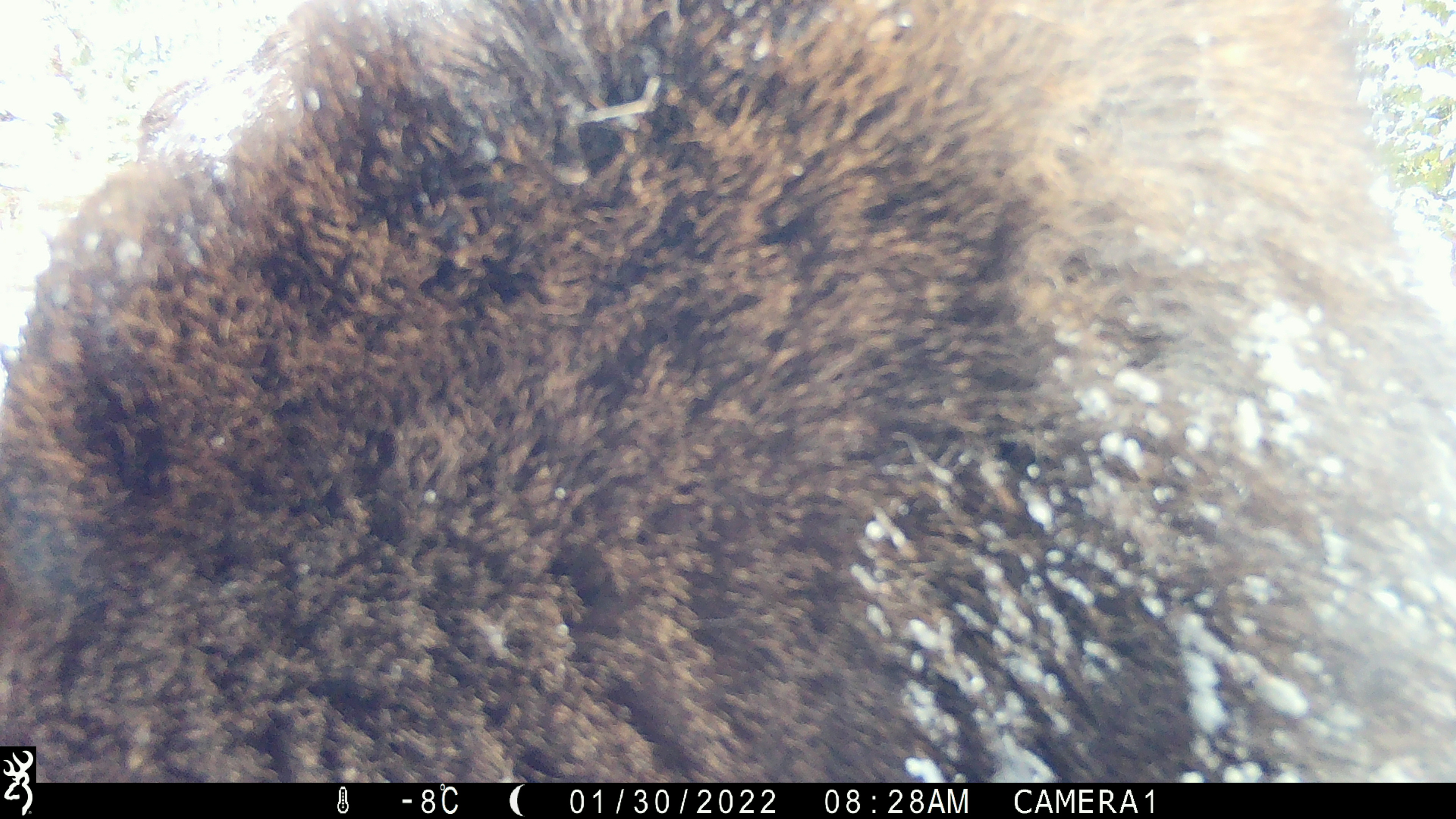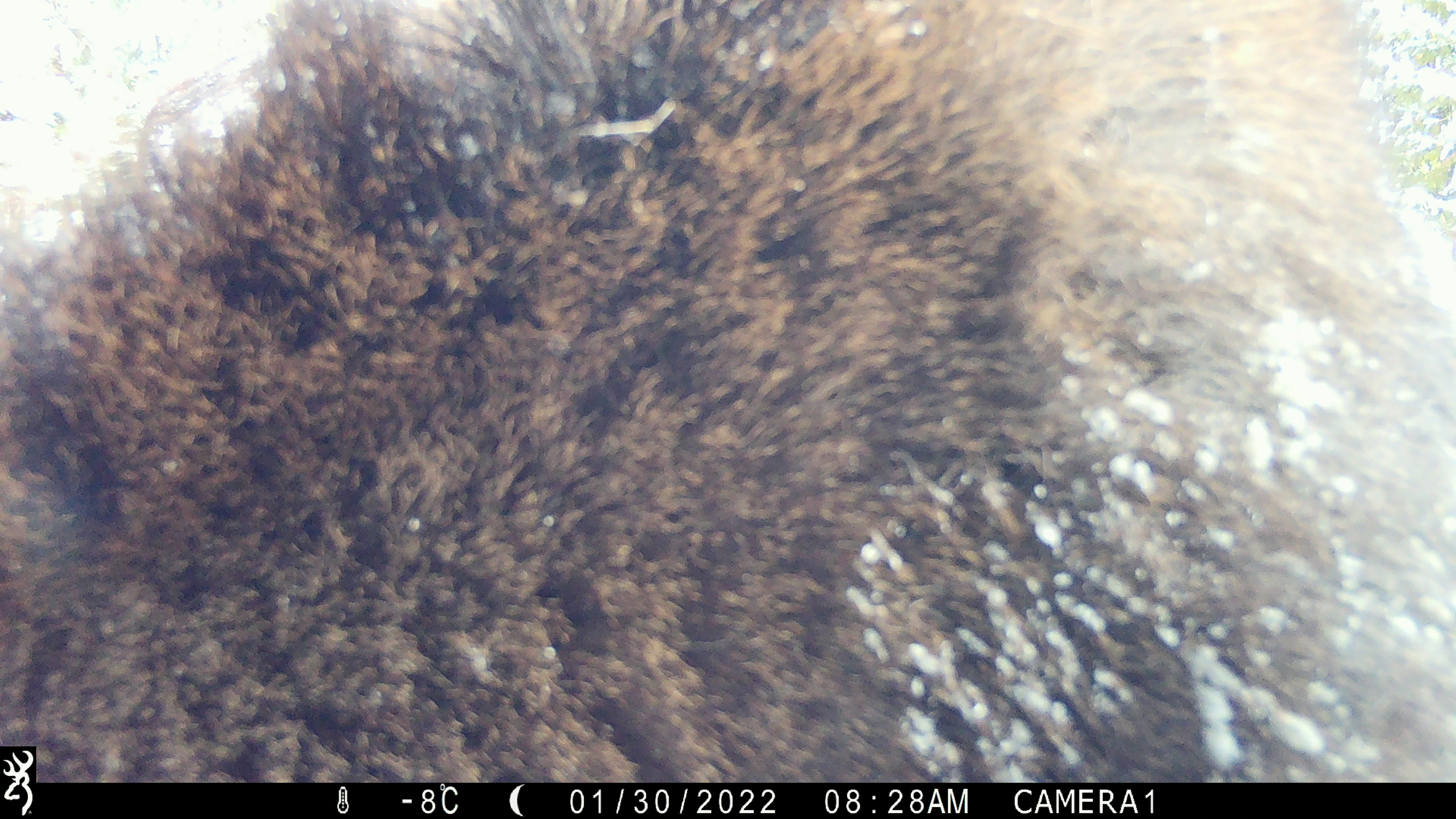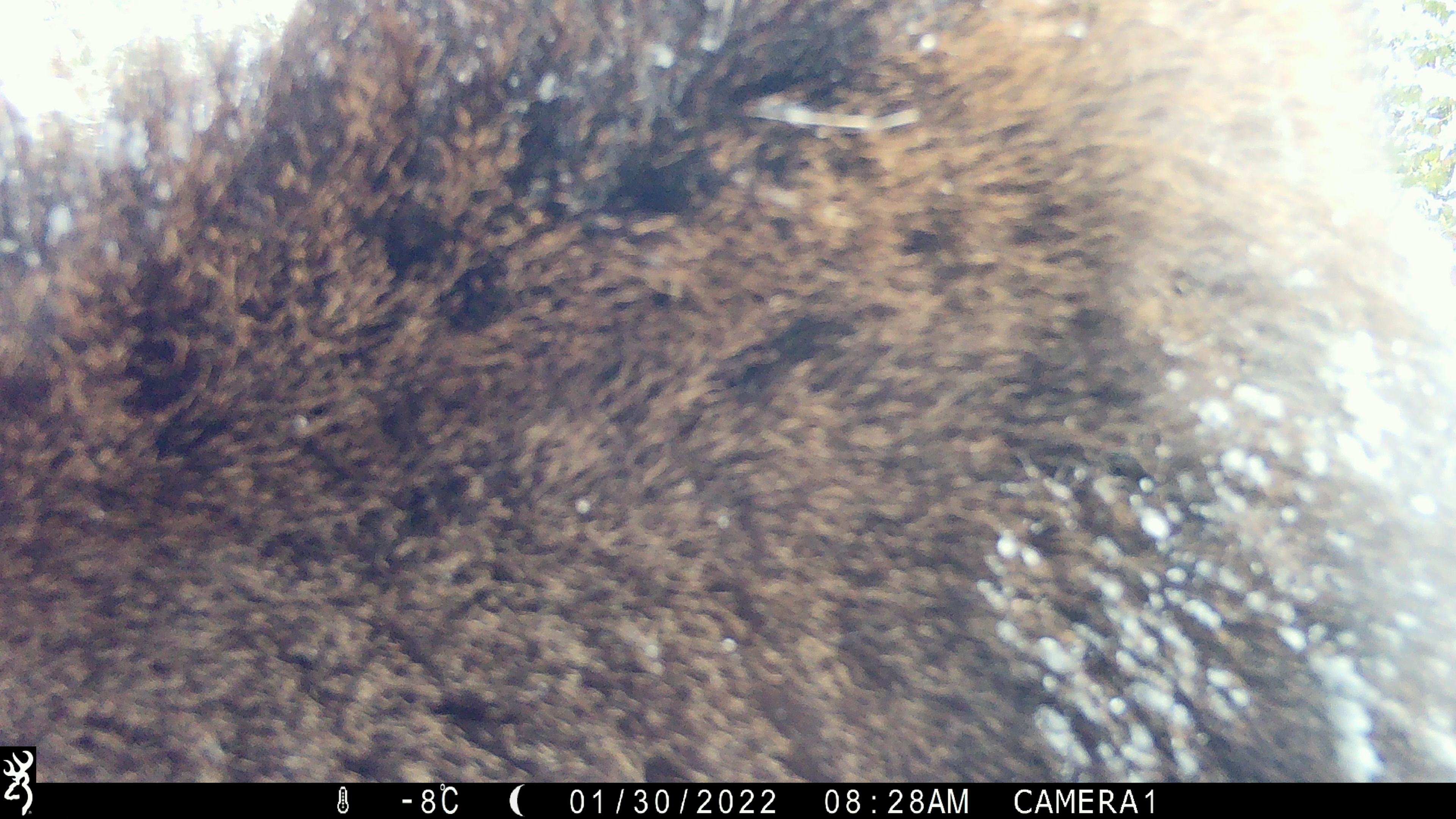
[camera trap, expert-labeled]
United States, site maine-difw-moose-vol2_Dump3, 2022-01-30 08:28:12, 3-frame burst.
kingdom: Animalia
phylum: Chordata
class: Mammalia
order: Artiodactyla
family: Cervidae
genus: Alces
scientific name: Alces alces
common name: moose